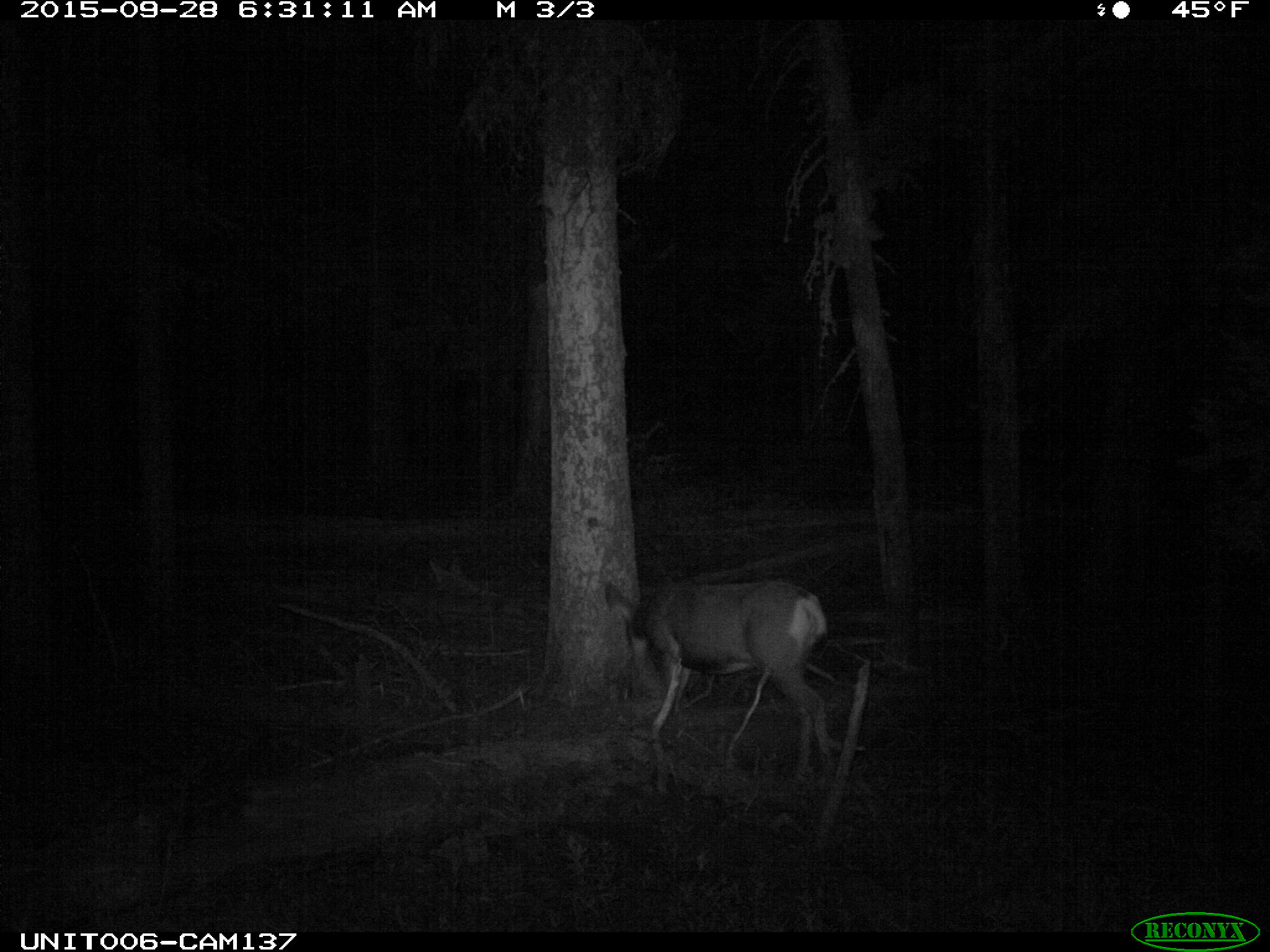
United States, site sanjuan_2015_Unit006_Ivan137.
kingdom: Animalia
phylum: Chordata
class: Mammalia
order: Artiodactyla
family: Cervidae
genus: Odocoileus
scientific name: Odocoileus hemionus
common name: mule deer